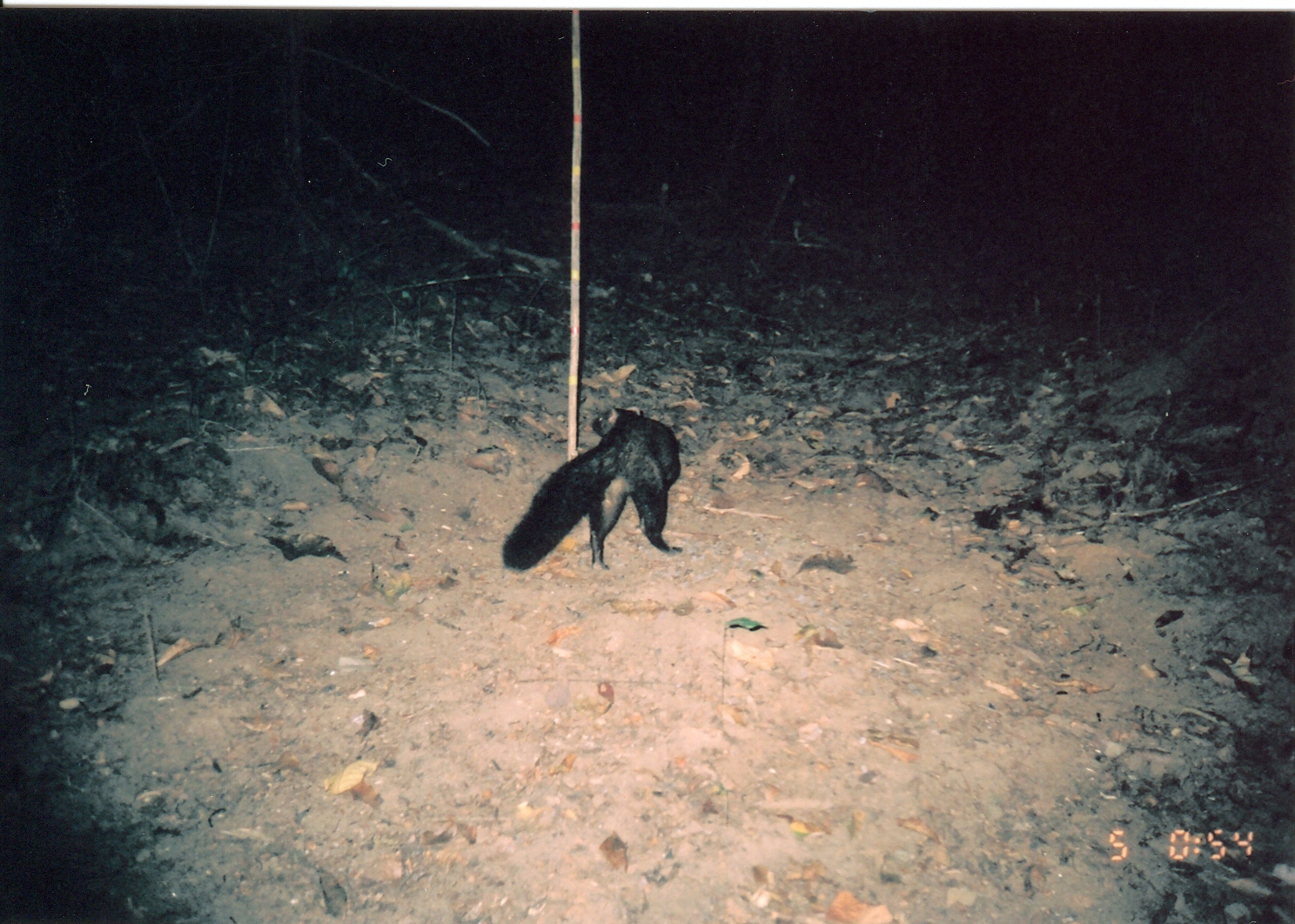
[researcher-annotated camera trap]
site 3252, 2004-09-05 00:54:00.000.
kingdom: Animalia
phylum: Chordata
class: Mammalia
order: Carnivora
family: Herpestidae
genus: Bdeogale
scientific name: Bdeogale crassicauda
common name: bushy-tailed mongoose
Bdeogale crassicauda (bushy-tailed mongoose), count 1.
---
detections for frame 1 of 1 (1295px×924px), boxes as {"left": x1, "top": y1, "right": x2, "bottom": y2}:
bdeogale crassicauda: {"left": 499, "top": 404, "right": 686, "bottom": 574}